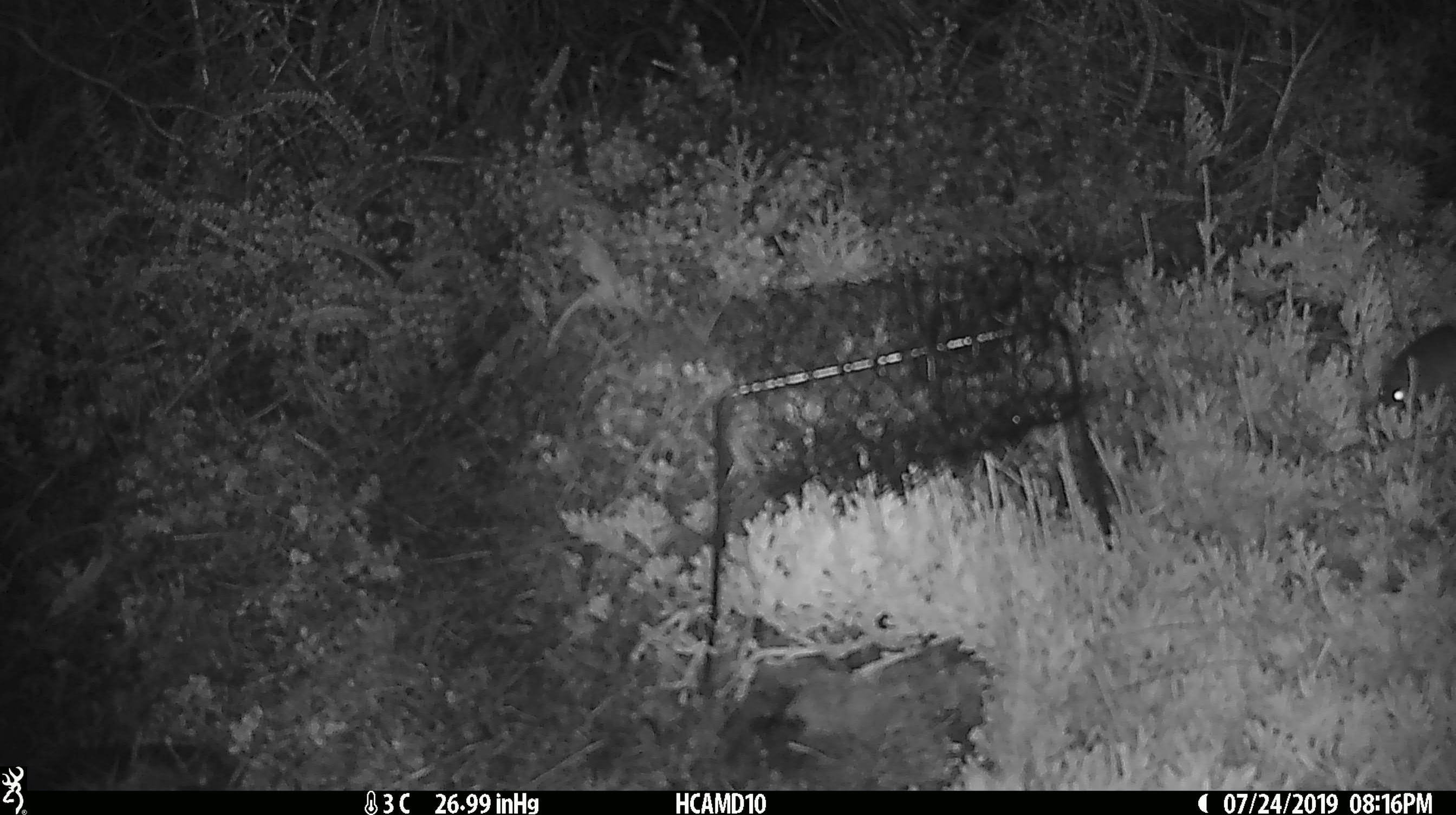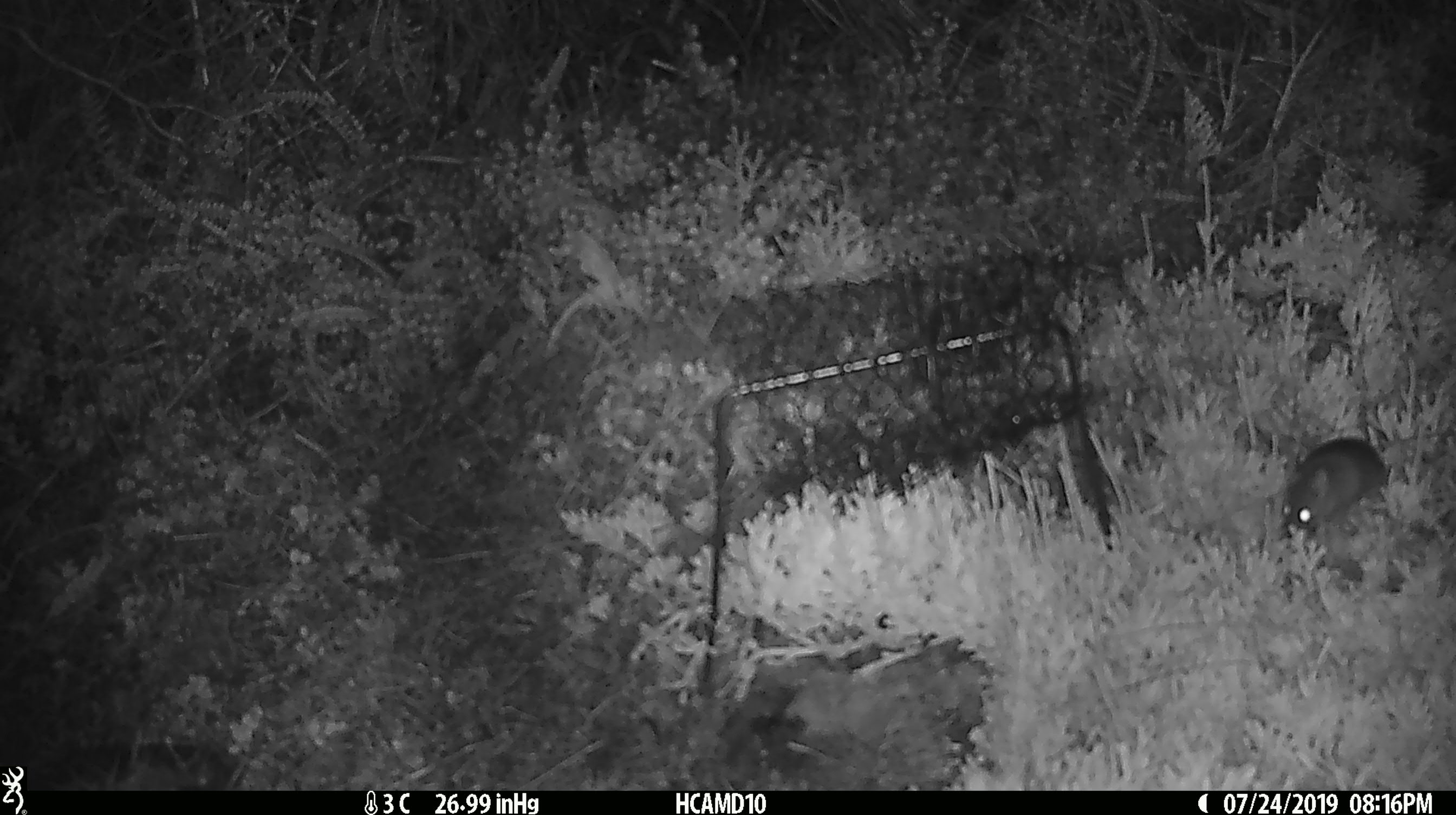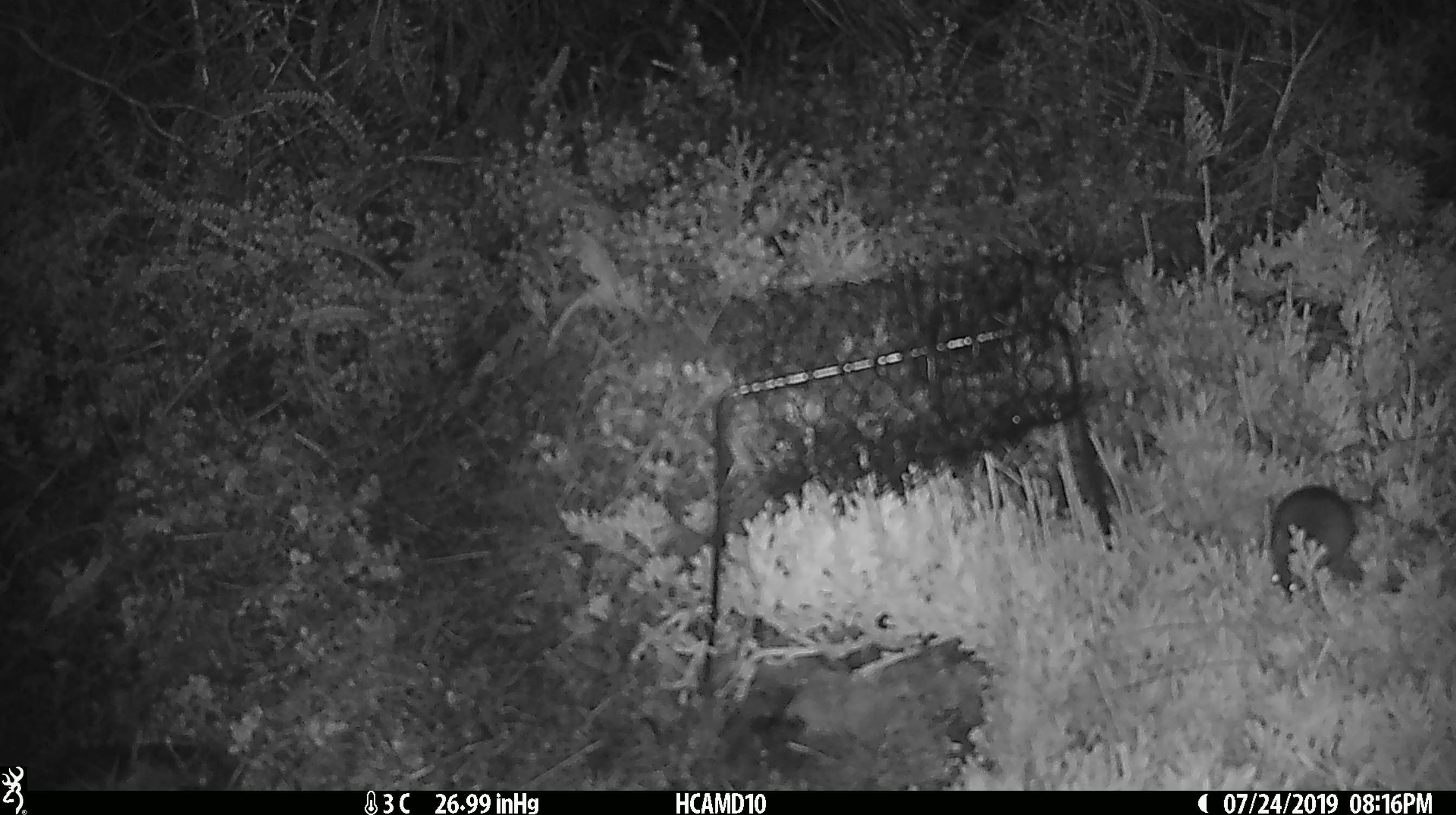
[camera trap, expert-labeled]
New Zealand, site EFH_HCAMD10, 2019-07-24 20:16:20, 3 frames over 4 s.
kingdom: Animalia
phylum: Chordata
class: Mammalia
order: Rodentia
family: Muridae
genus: Mus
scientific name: Mus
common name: mouse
Mouse (Mus).